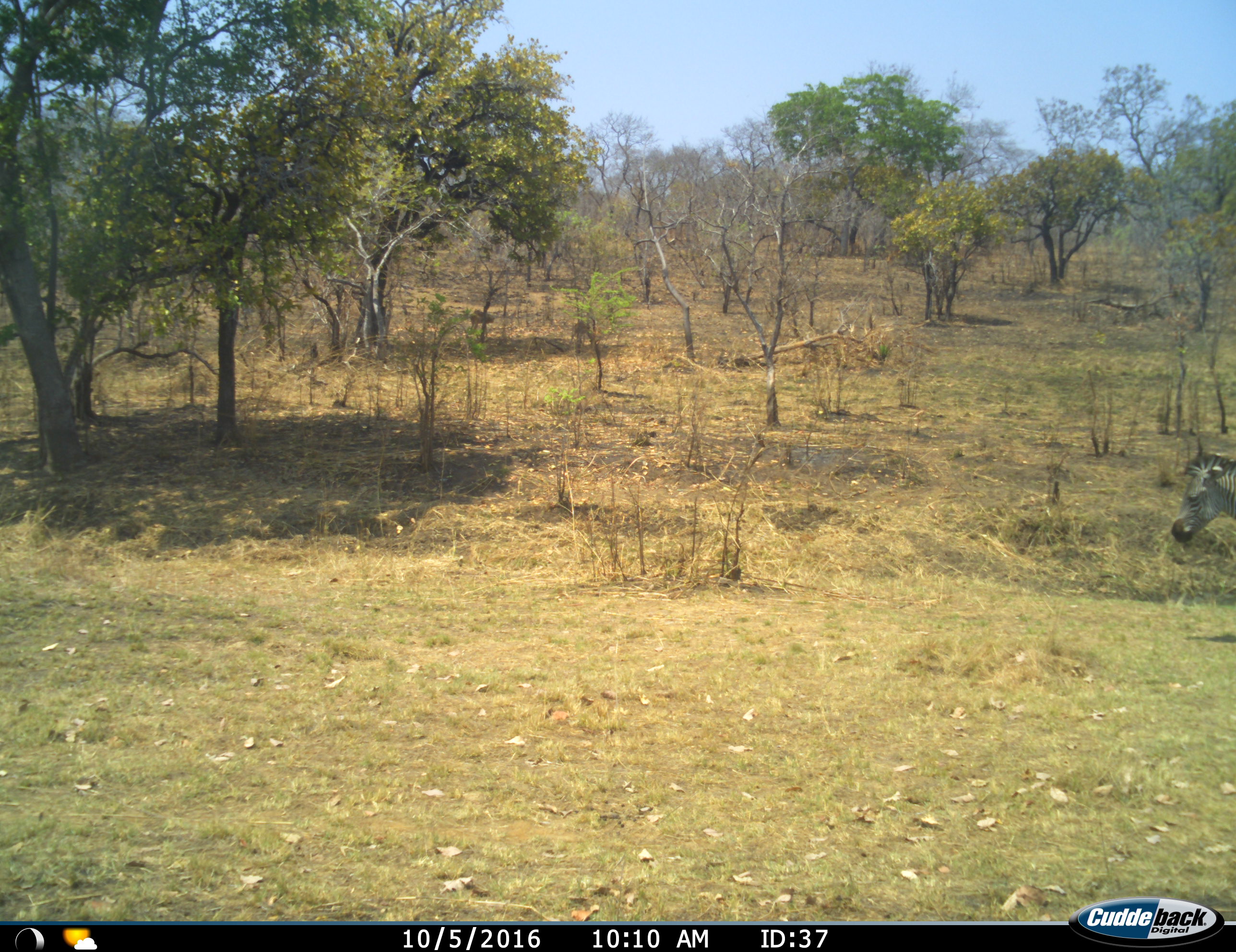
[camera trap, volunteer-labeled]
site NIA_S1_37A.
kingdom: Animalia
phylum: Chordata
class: Mammalia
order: Perissodactyla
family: Equidae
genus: Equus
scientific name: Equus quagga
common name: plains zebra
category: zebraplains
Zebraplains (plains zebra) (Equus quagga), count 1. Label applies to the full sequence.